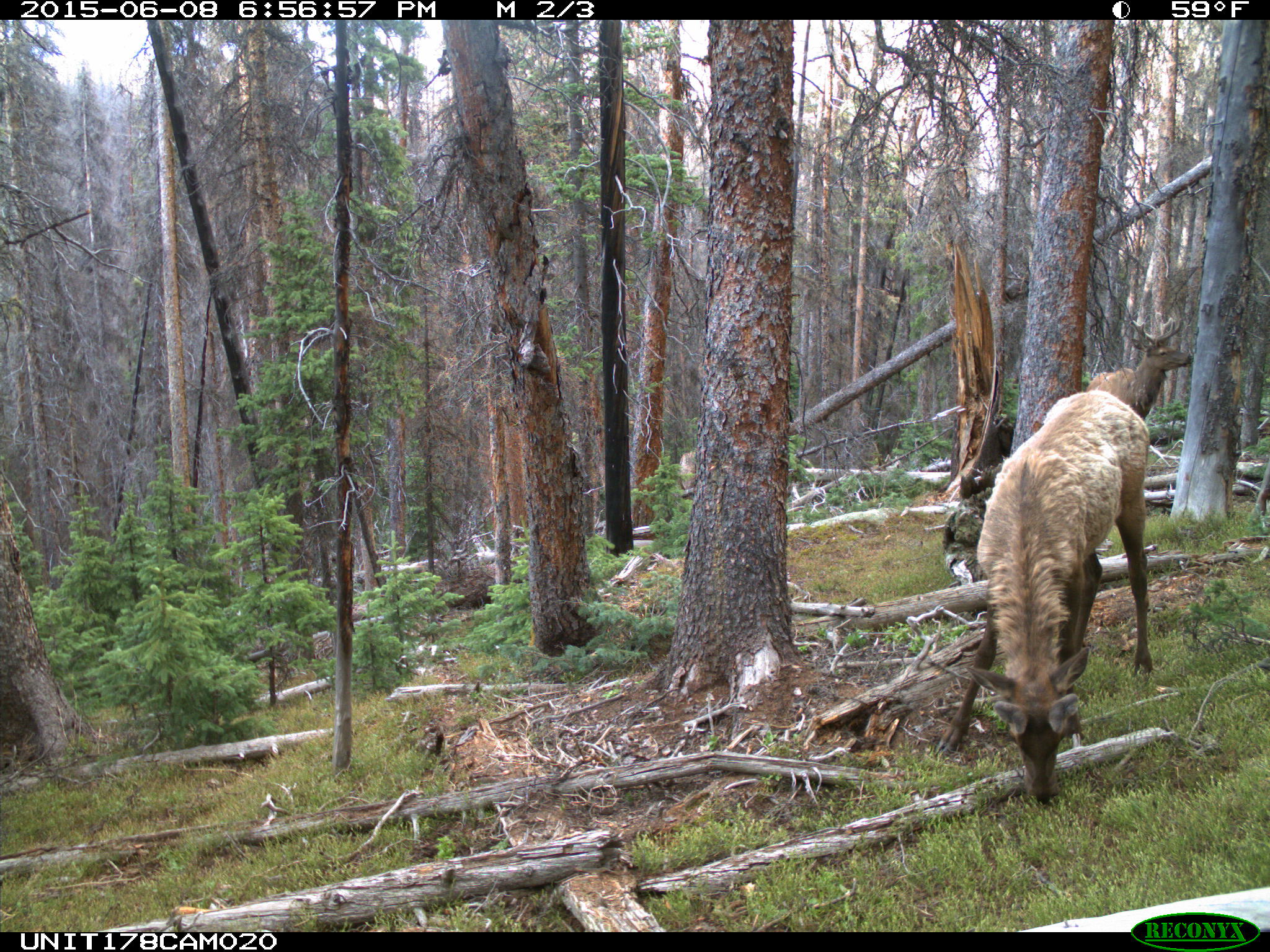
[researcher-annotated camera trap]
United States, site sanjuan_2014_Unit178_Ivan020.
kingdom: Animalia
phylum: Chordata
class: Mammalia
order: Artiodactyla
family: Cervidae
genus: Cervus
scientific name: Cervus elaphus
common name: red deer